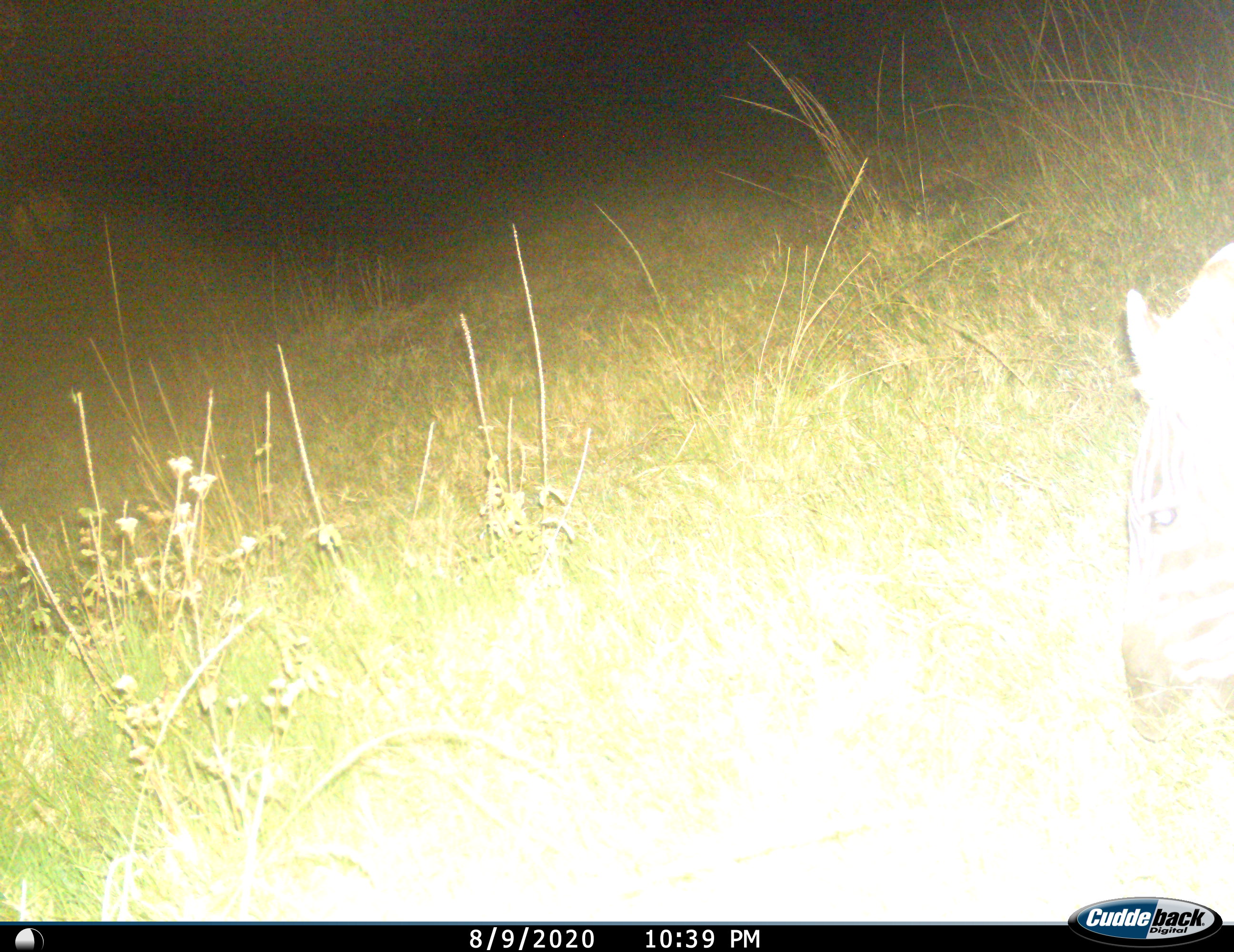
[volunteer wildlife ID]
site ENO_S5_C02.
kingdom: Animalia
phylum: Chordata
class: Mammalia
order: Perissodactyla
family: Equidae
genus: Equus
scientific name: Equus quagga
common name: plains zebra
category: zebraplains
Zebraplains (plains zebra) (Equus quagga), count 1. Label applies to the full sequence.